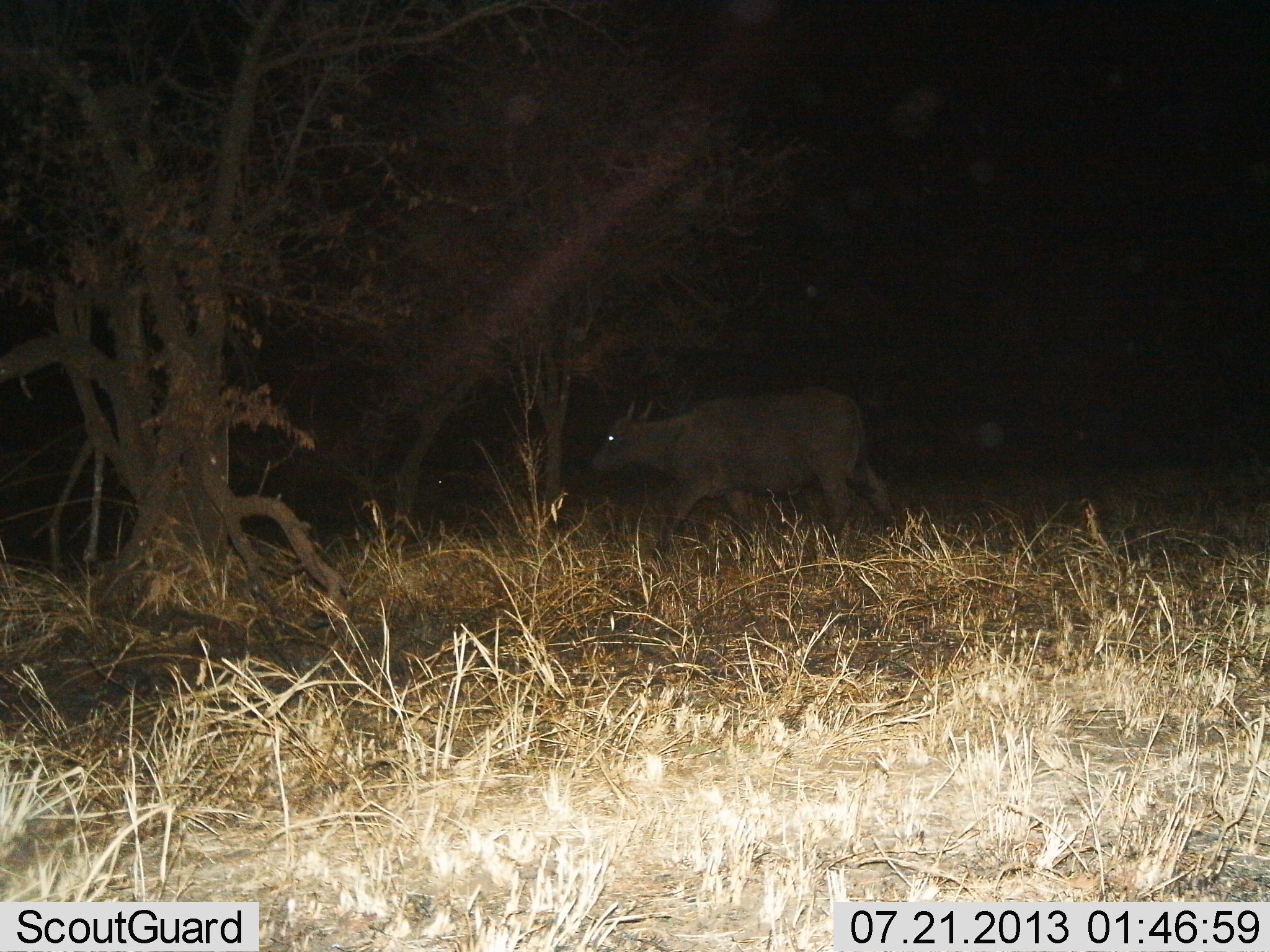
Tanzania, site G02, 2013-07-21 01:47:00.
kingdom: Animalia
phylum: Chordata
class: Mammalia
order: Artiodactyla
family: Bovidae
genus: Syncerus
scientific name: Syncerus caffer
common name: cape buffalo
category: buffalo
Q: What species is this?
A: Buffalo (cape buffalo) (Syncerus caffer).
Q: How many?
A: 1.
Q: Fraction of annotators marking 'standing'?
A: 10%.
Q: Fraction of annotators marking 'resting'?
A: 0%.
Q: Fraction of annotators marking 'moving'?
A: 90%.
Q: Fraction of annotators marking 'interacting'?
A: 0%.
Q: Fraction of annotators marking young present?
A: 0%.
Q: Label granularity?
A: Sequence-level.